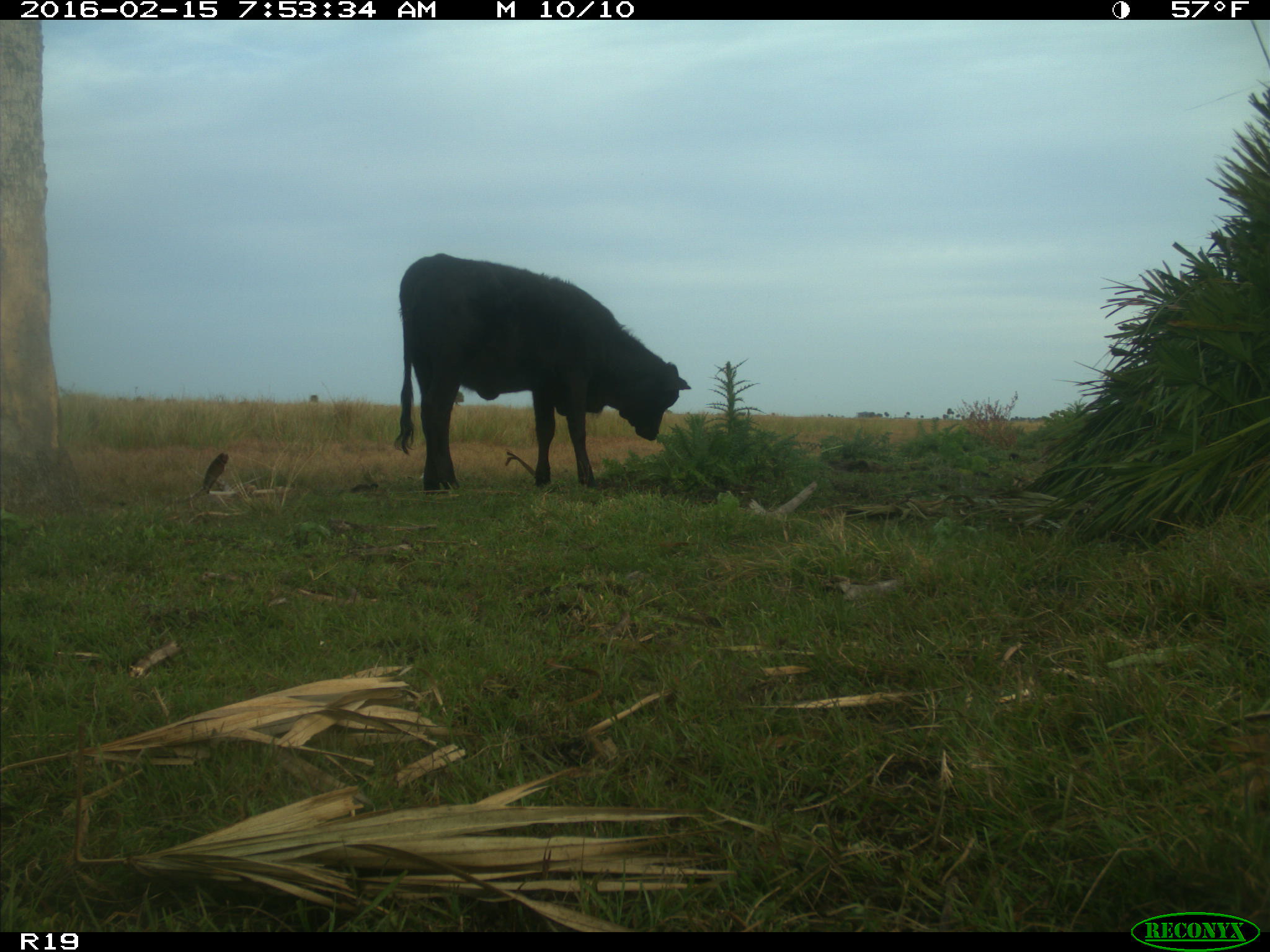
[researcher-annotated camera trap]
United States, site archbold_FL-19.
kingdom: Animalia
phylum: Chordata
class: Mammalia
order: Artiodactyla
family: Bovidae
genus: Bos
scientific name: Bos taurus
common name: domestic cow